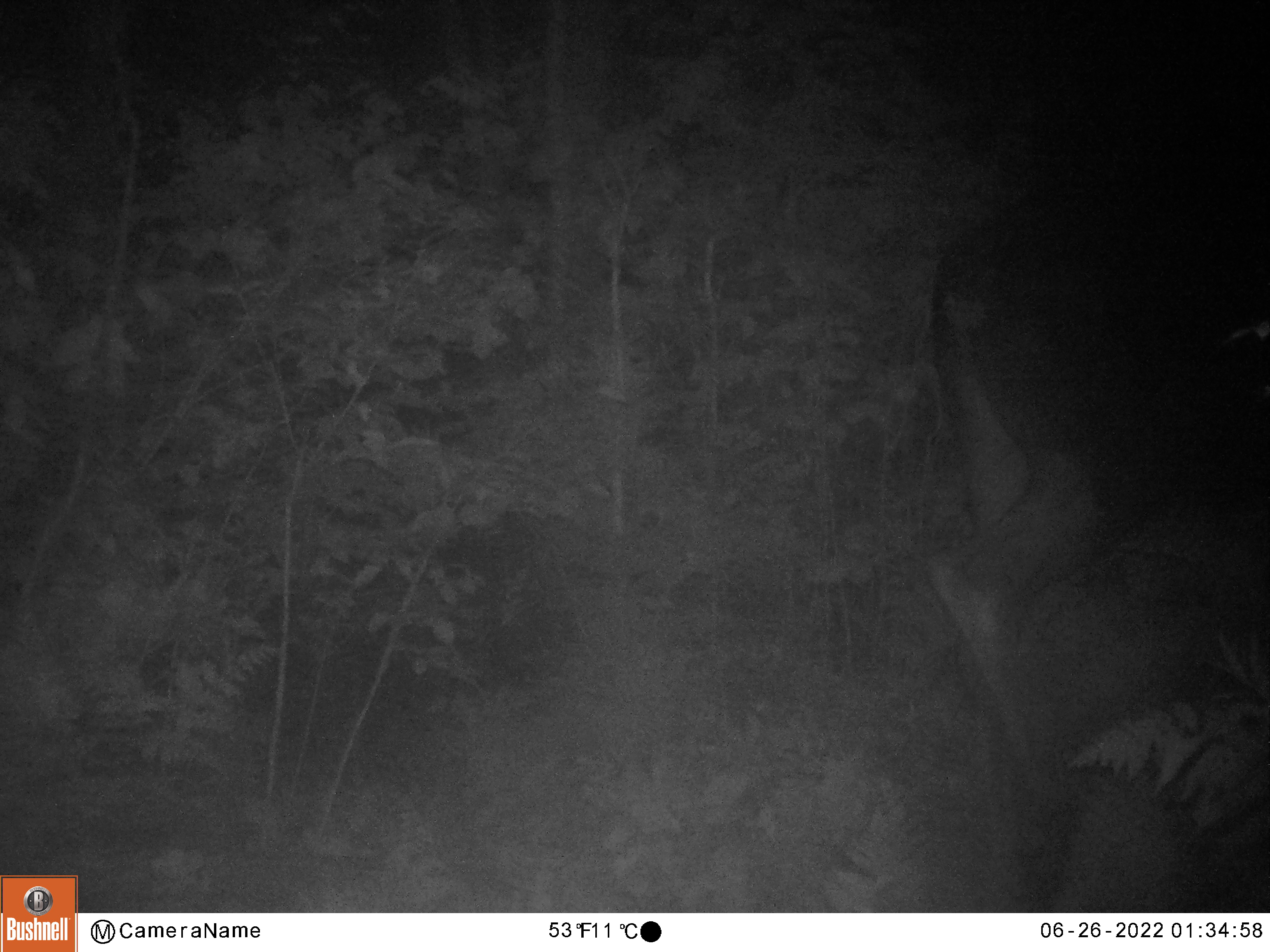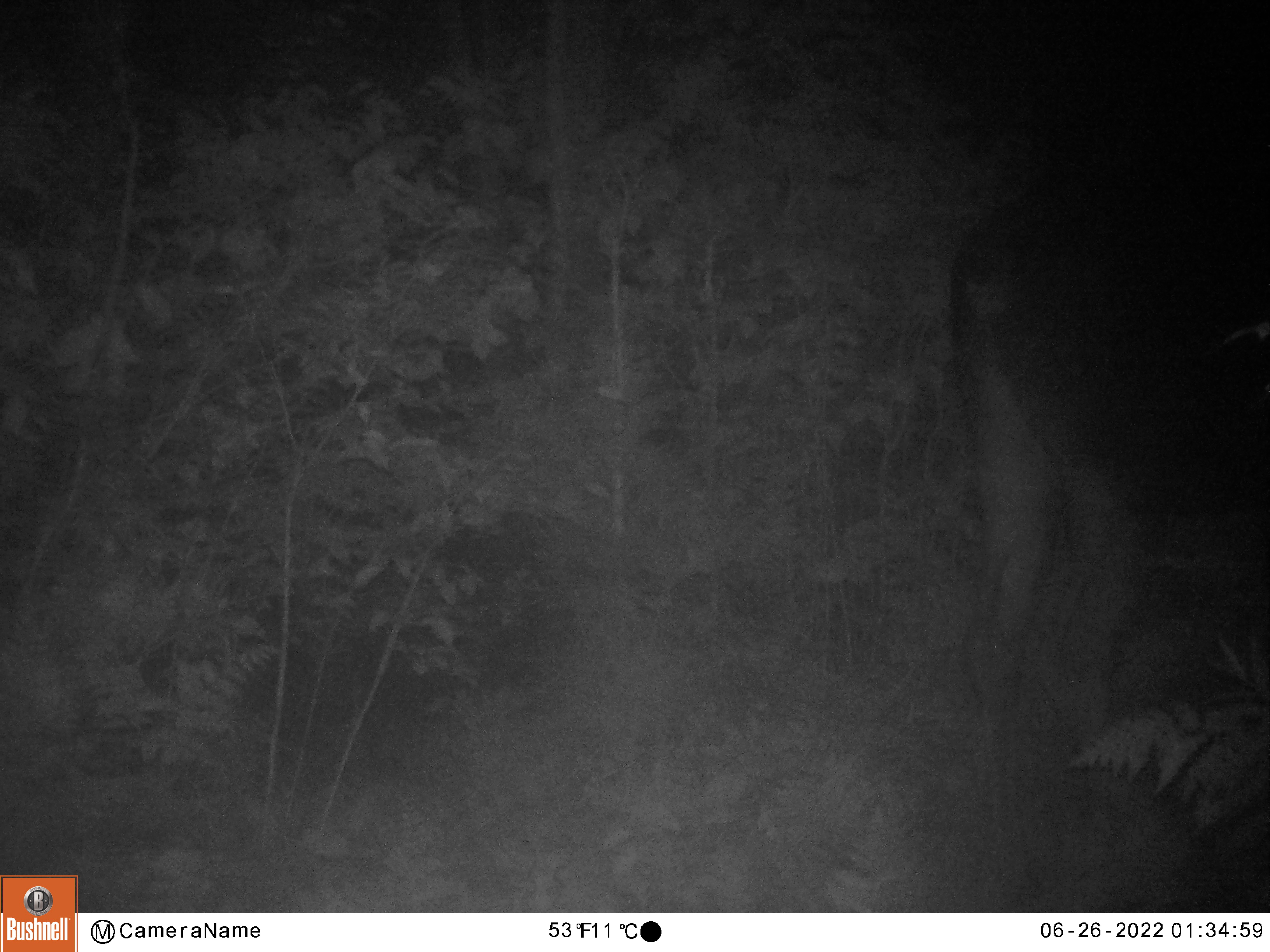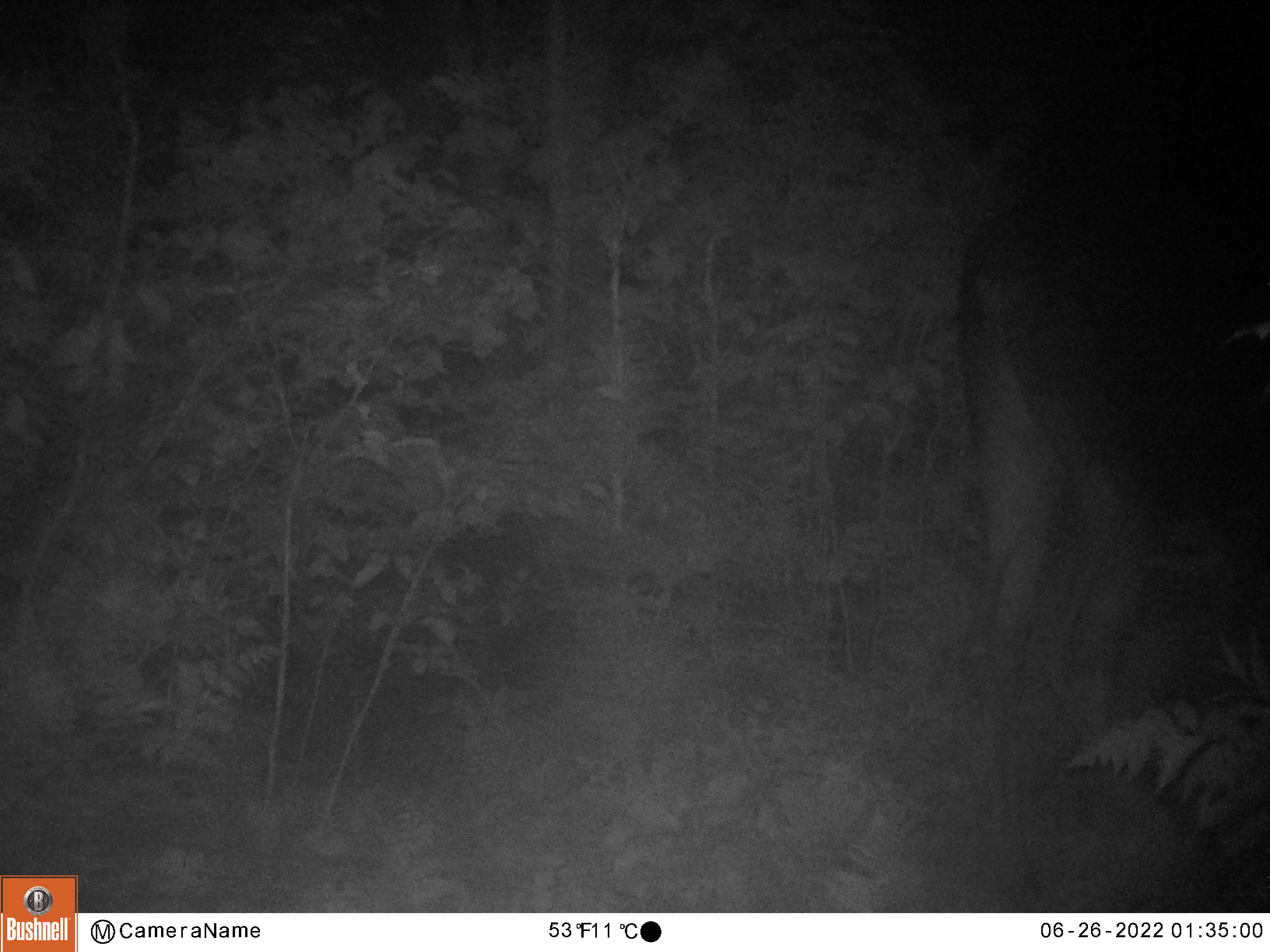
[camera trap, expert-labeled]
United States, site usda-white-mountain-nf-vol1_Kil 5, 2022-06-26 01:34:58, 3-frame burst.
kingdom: Animalia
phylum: Chordata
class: Mammalia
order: Artiodactyla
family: Cervidae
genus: Alces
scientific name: Alces alces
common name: moose